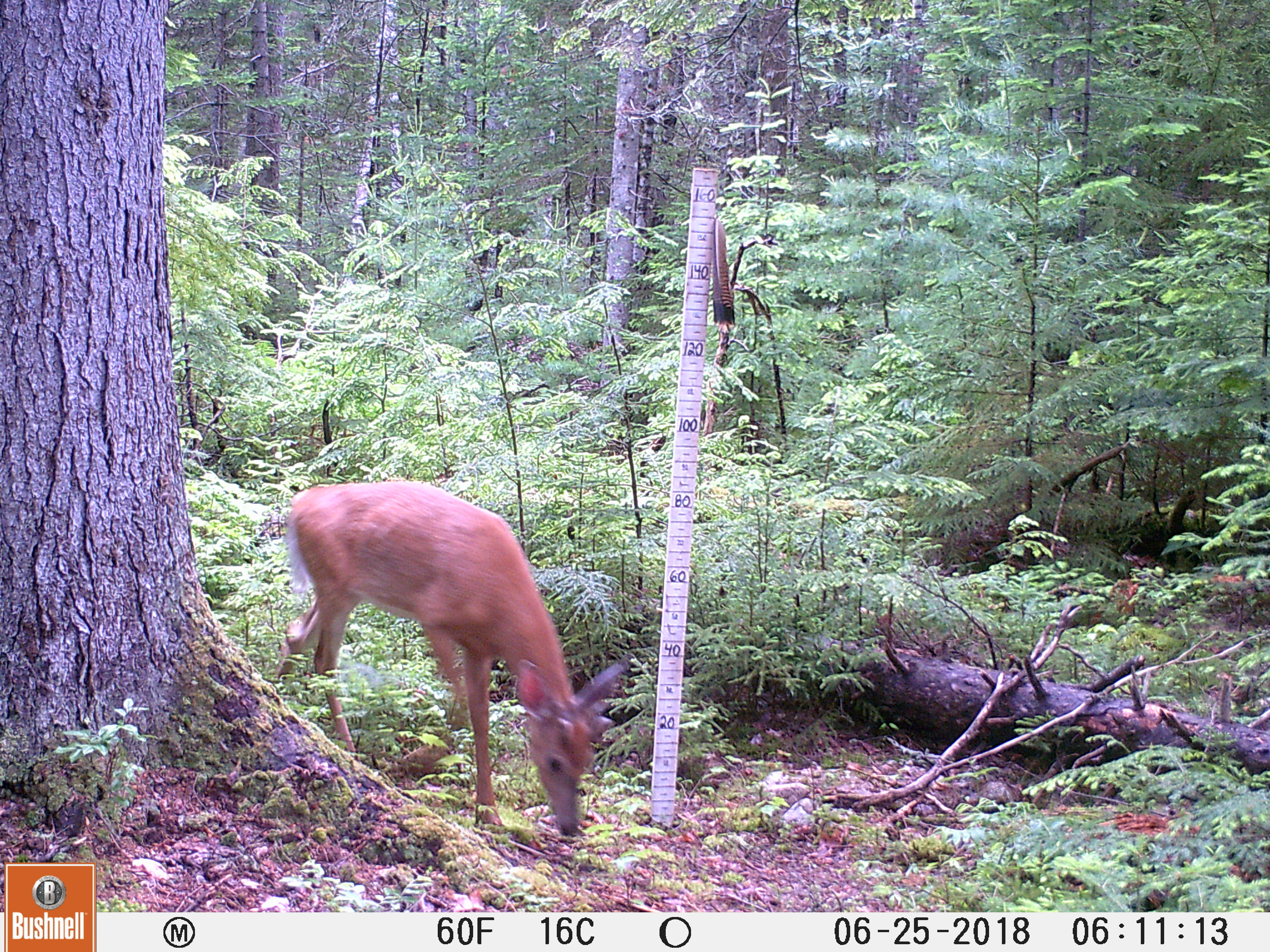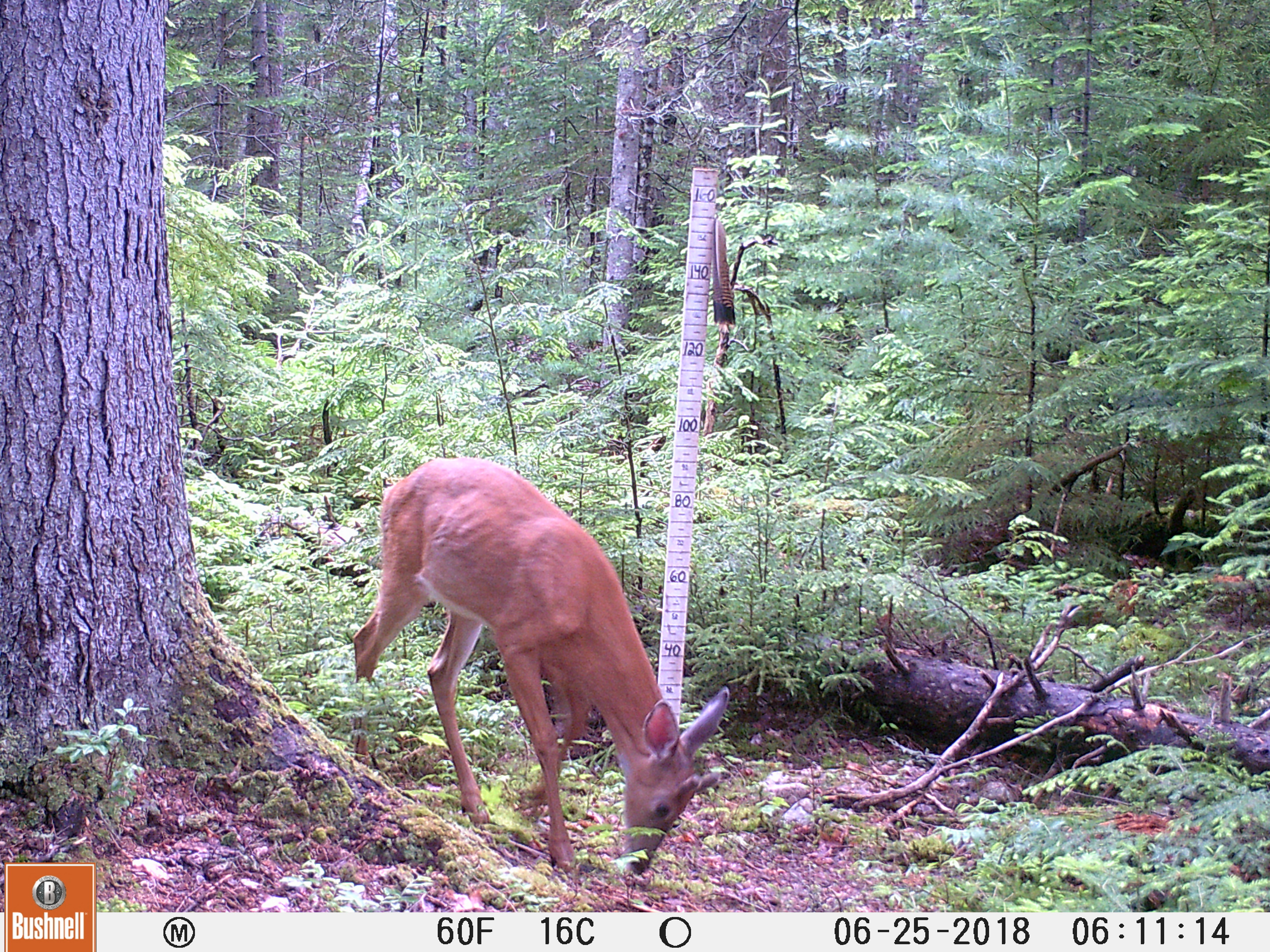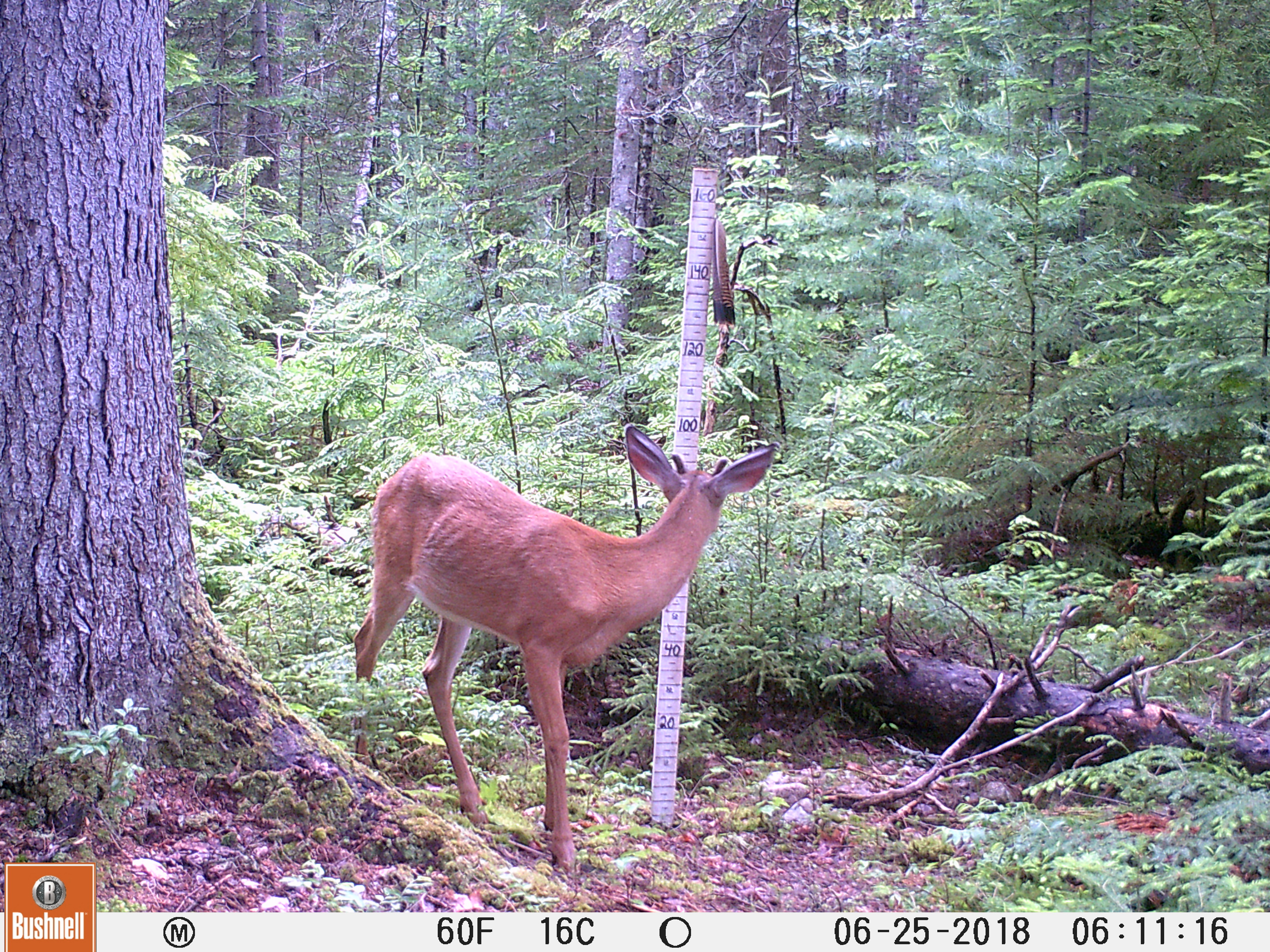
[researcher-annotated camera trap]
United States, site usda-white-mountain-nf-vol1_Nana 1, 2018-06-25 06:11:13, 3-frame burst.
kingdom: Animalia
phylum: Chordata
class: Mammalia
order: Artiodactyla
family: Cervidae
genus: Odocoileus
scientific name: Odocoileus virginianus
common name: white-tailed deer